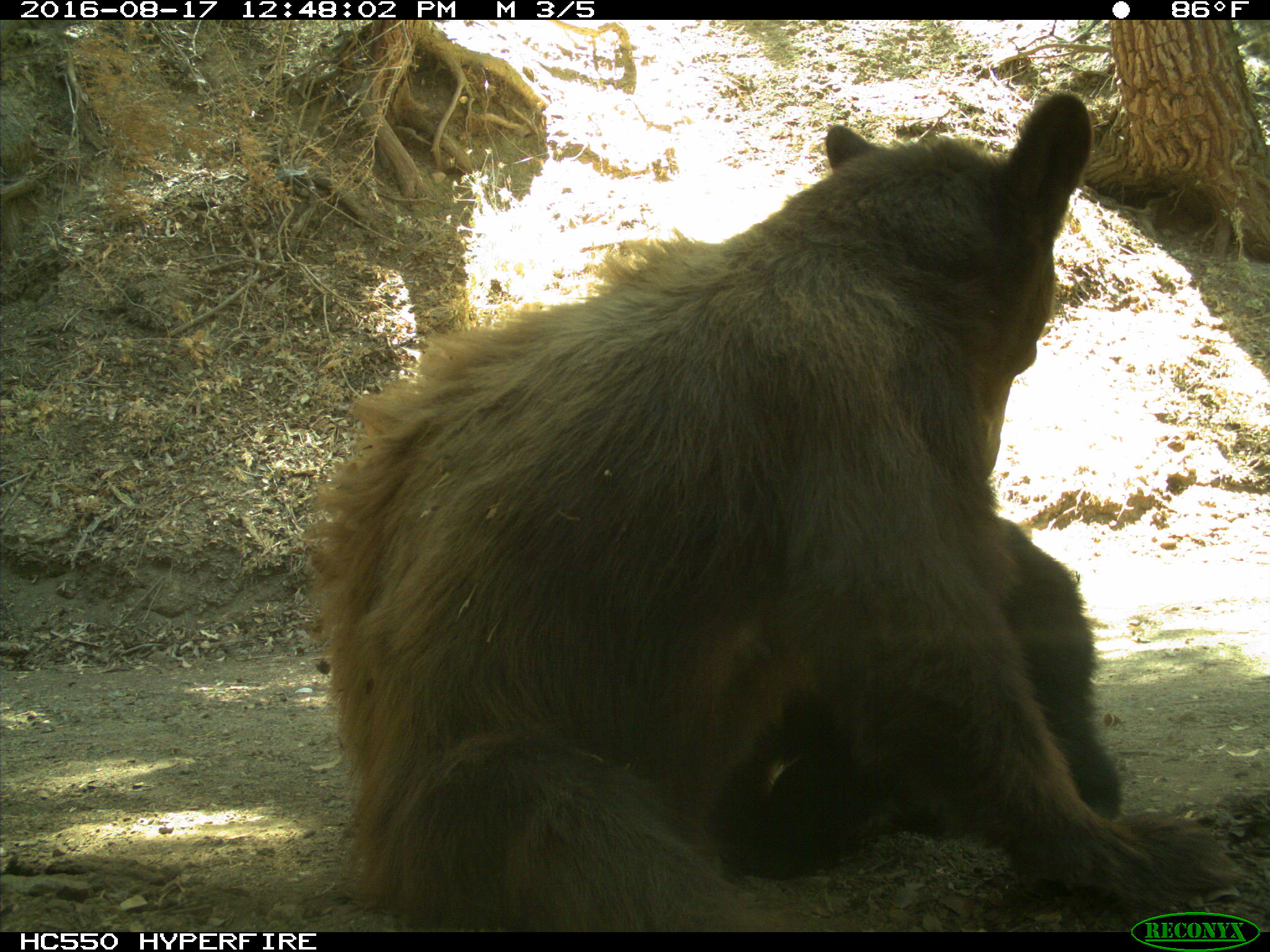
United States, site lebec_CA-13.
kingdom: Animalia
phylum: Chordata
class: Mammalia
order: Carnivora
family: Ursidae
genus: Ursus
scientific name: Ursus americanus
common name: american black bear